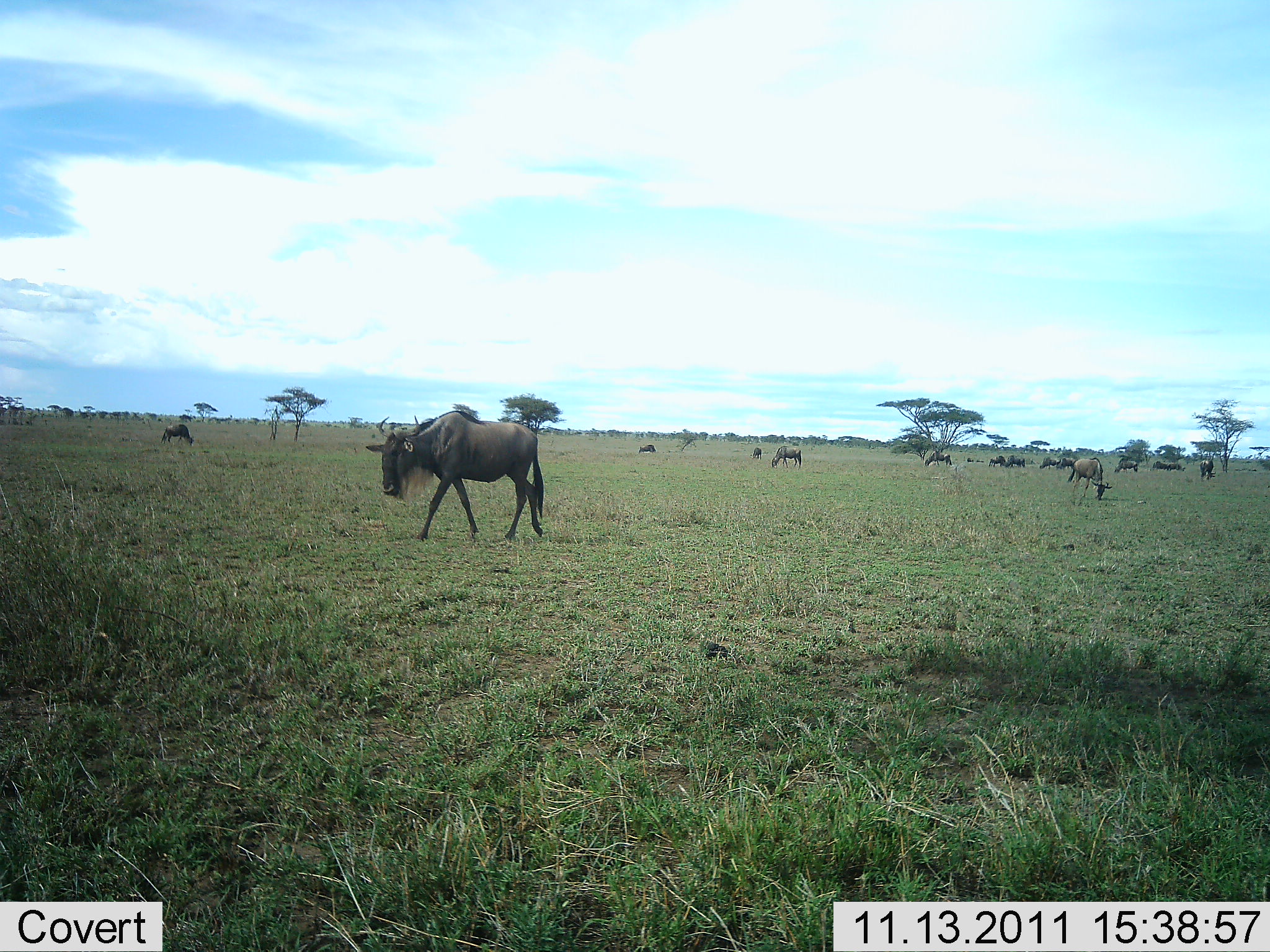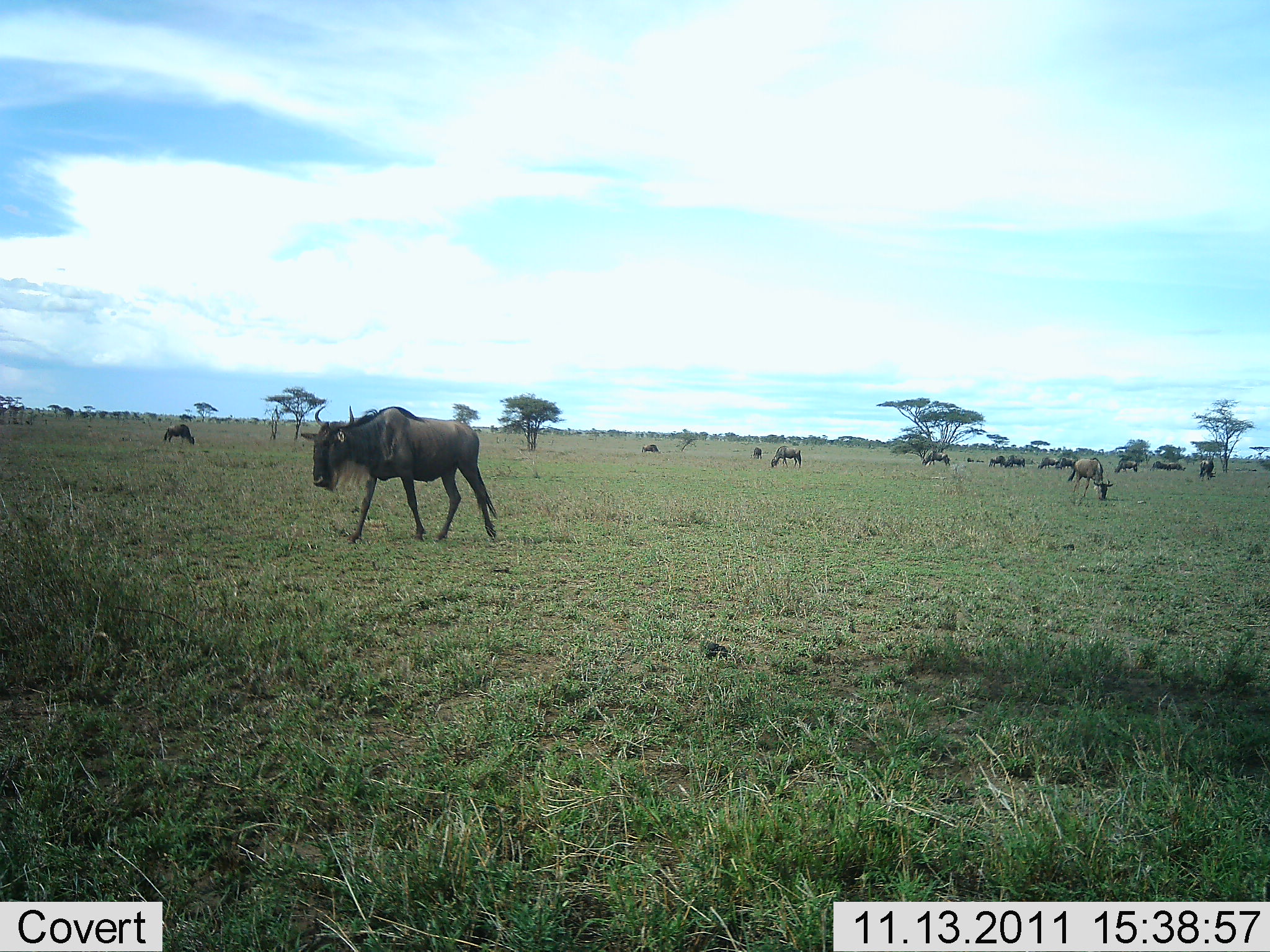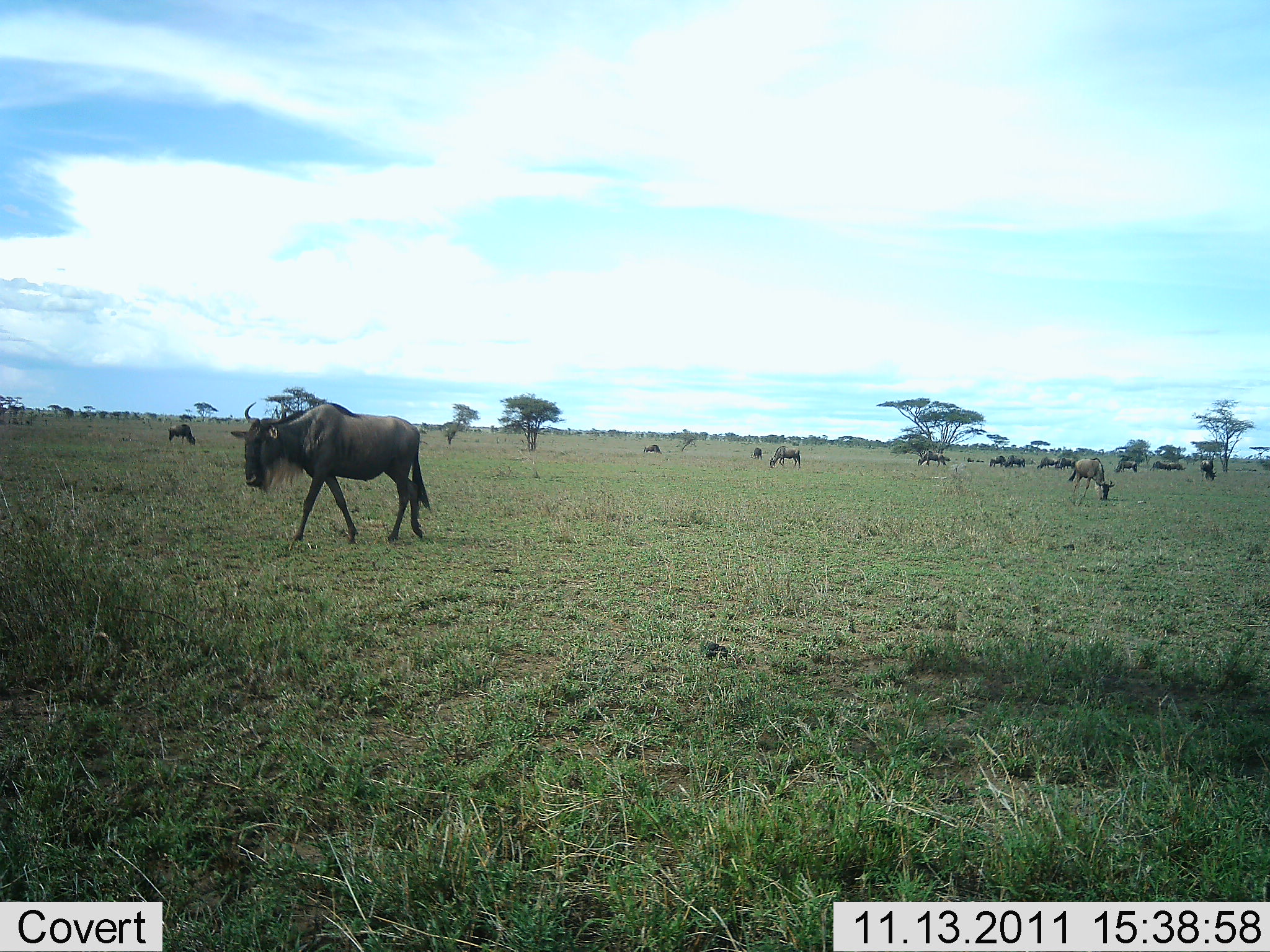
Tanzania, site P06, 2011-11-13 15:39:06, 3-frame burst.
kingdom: Animalia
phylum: Chordata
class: Mammalia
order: Artiodactyla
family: Bovidae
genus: Connochaetes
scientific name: Connochaetes taurinus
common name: blue wildebeest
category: wildebeest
Wildebeest (blue wildebeest) (Connochaetes taurinus), count 11-50. Behavior (volunteer vote fractions): standing 50%, resting 12%, moving 88%, interacting 6%. Young present (vote fraction): 6%. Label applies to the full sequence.